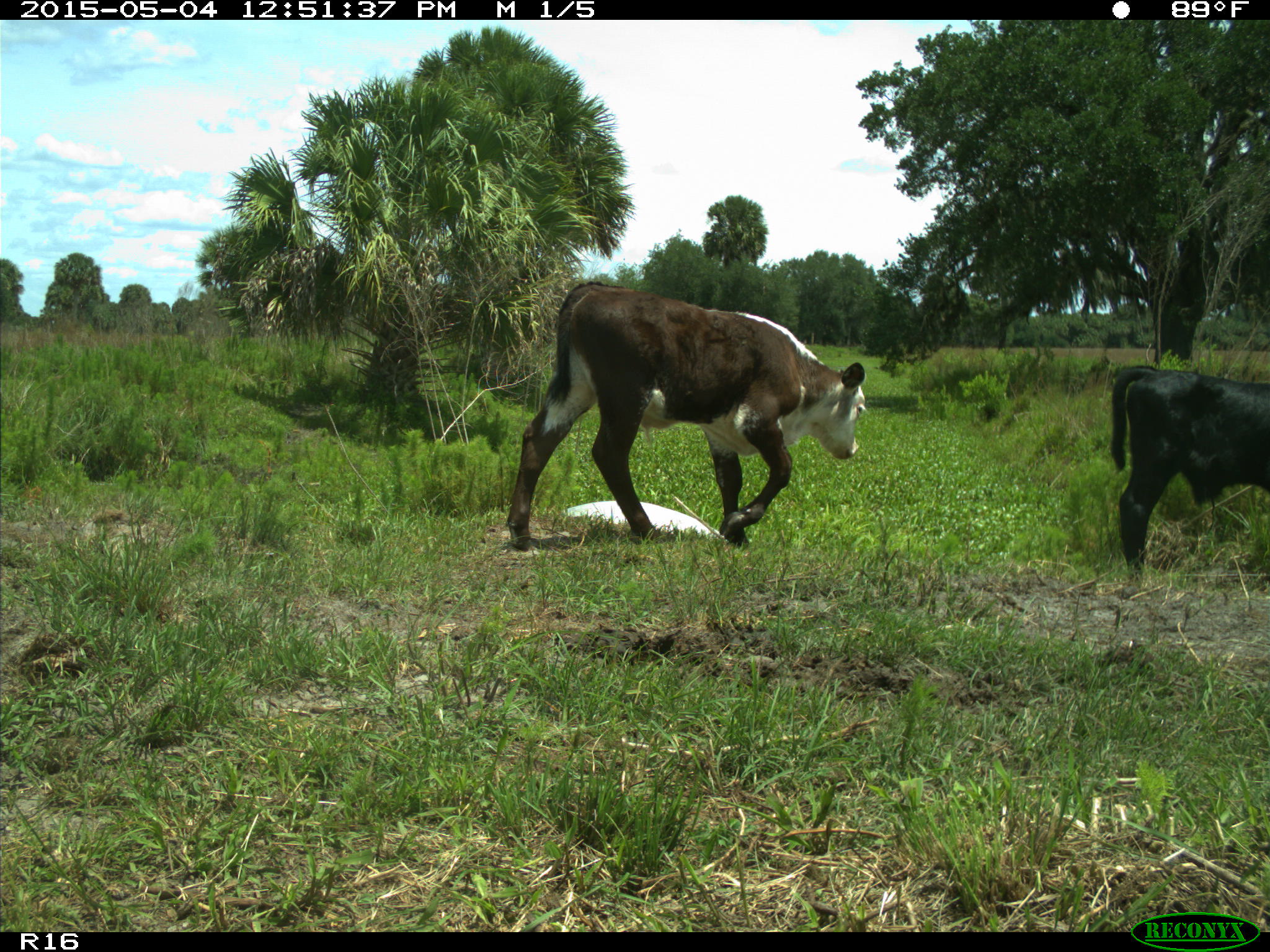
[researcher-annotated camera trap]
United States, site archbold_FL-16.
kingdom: Animalia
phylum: Chordata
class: Mammalia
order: Artiodactyla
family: Bovidae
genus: Bos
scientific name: Bos taurus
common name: domestic cow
Bos taurus (domestic cow).